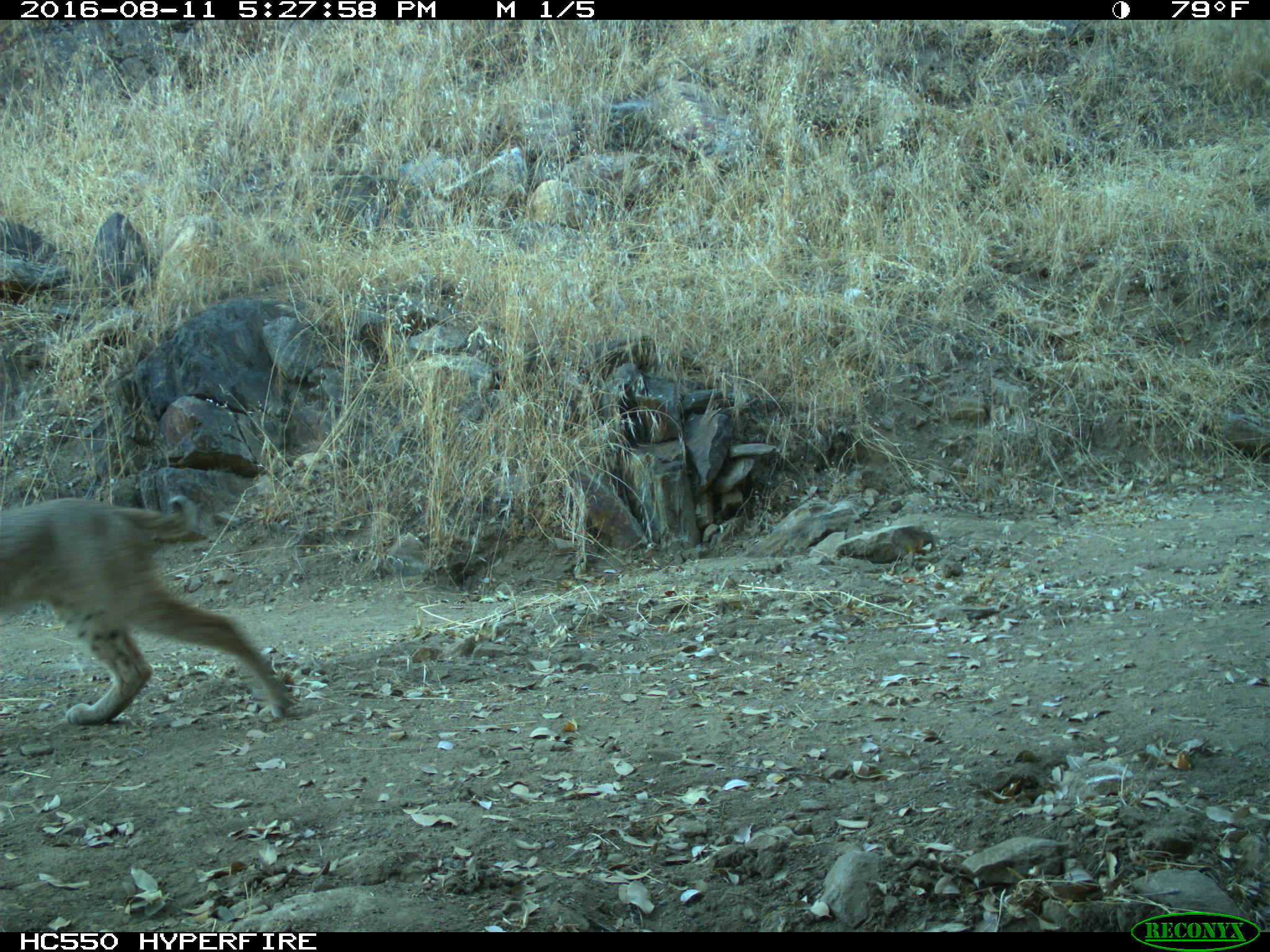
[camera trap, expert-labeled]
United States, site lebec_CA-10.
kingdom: Animalia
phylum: Chordata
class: Mammalia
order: Carnivora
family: Felidae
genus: Lynx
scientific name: Lynx rufus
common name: bobcat